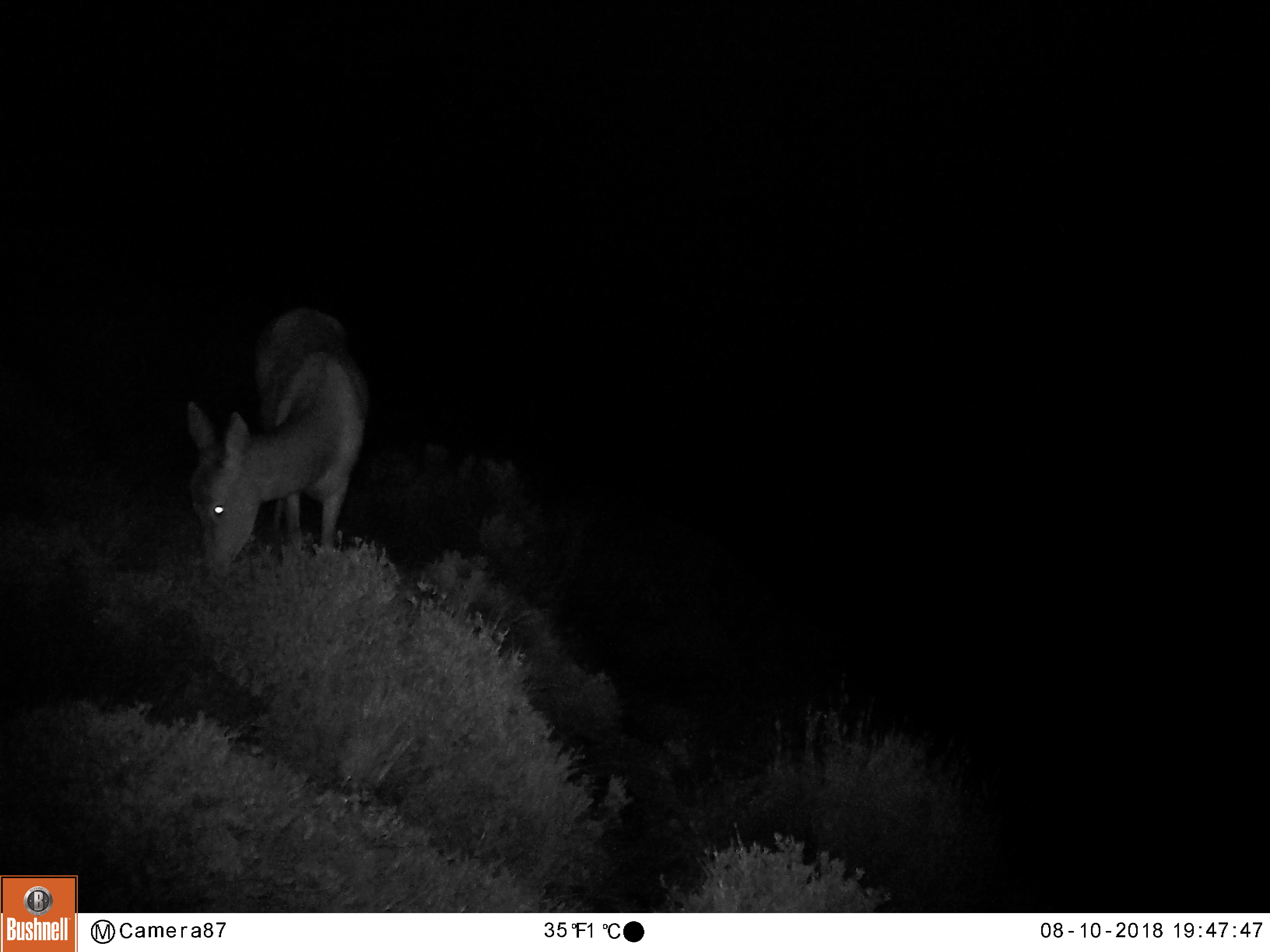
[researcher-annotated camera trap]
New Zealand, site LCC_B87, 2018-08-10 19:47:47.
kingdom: Animalia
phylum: Chordata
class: Mammalia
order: Artiodactyla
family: Cervidae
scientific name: Cervidae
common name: deer